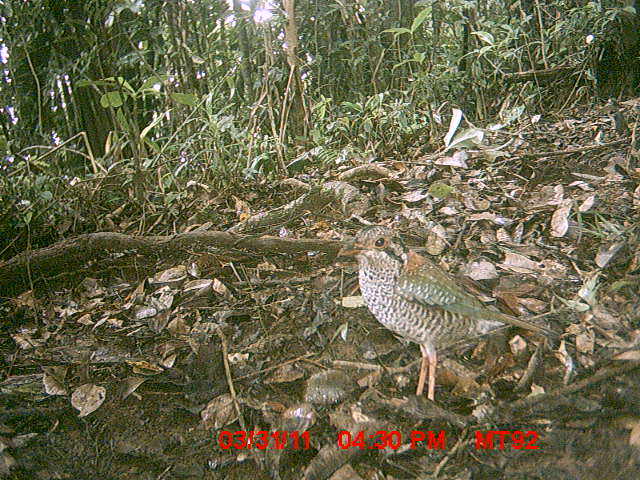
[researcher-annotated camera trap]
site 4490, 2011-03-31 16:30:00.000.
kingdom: Animalia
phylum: Chordata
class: Aves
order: Coraciiformes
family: Brachypteraciidae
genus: Brachypteracias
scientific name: Brachypteracias squamiger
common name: scaly ground roller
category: geobiastes squamiger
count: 1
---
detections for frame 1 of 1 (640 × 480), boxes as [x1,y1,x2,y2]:
geobiastes squamiger: [333,222,558,400]